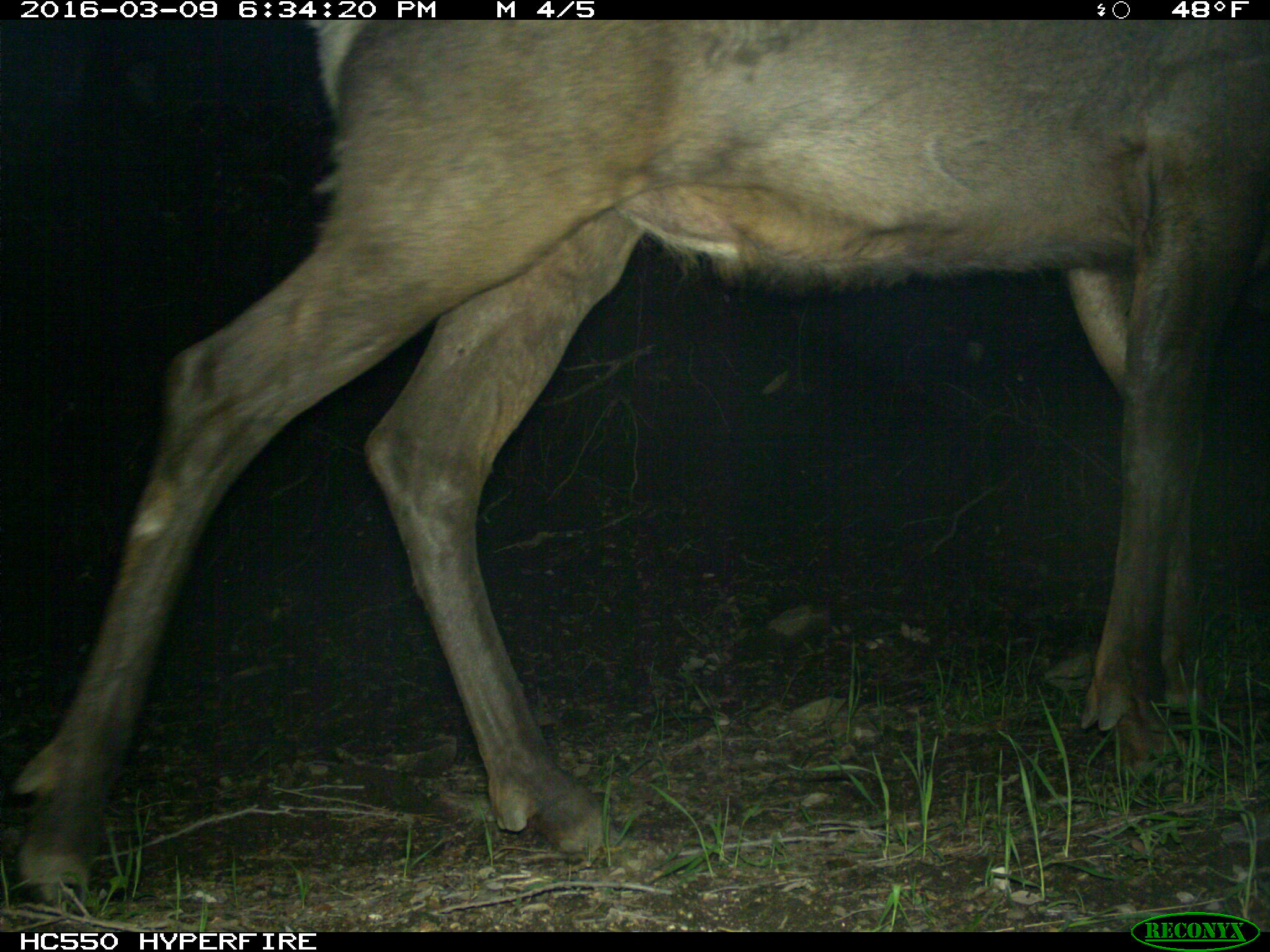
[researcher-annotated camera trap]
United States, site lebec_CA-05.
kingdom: Animalia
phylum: Chordata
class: Mammalia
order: Artiodactyla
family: Cervidae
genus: Cervus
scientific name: Cervus canadensis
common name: elk